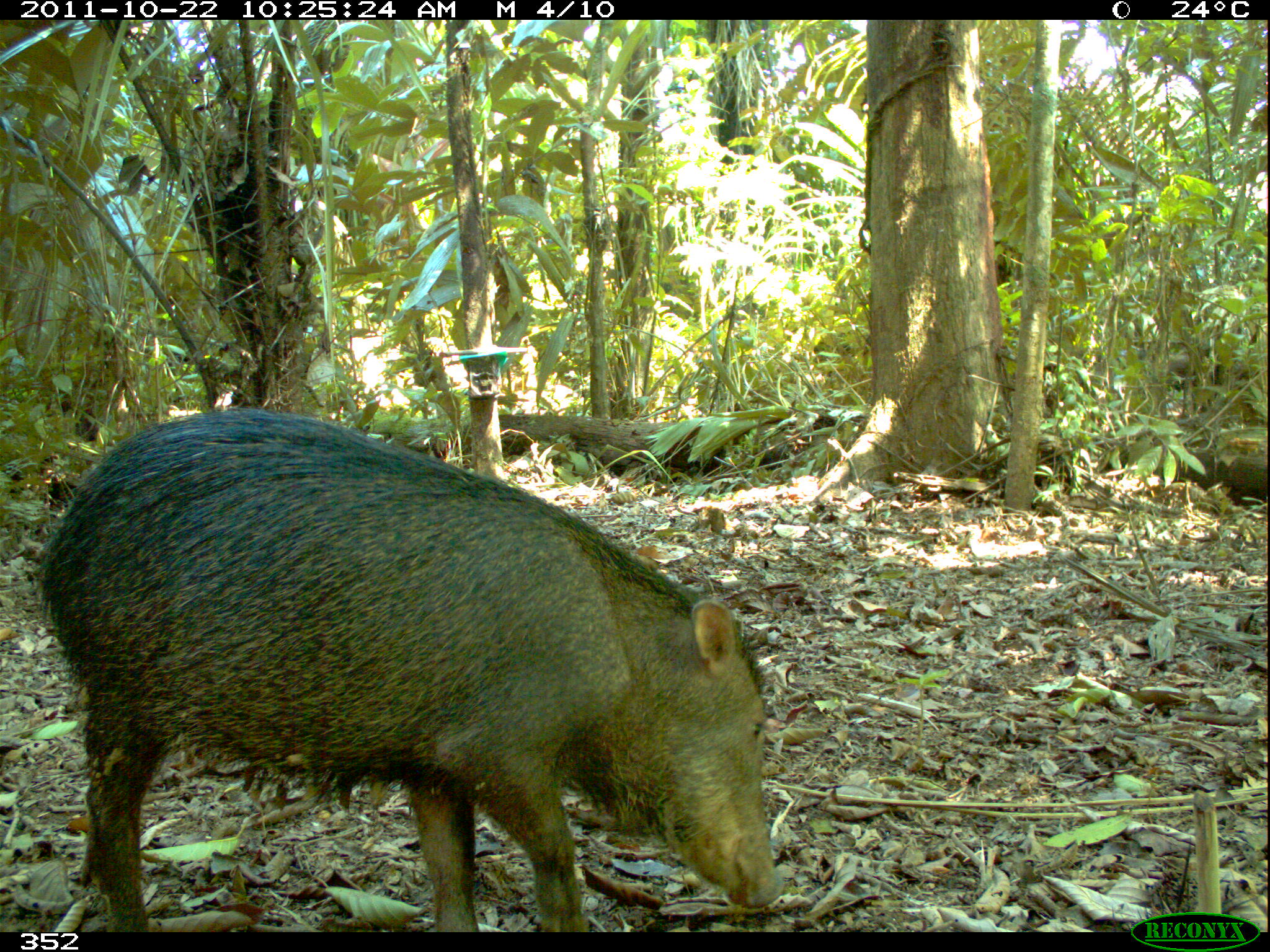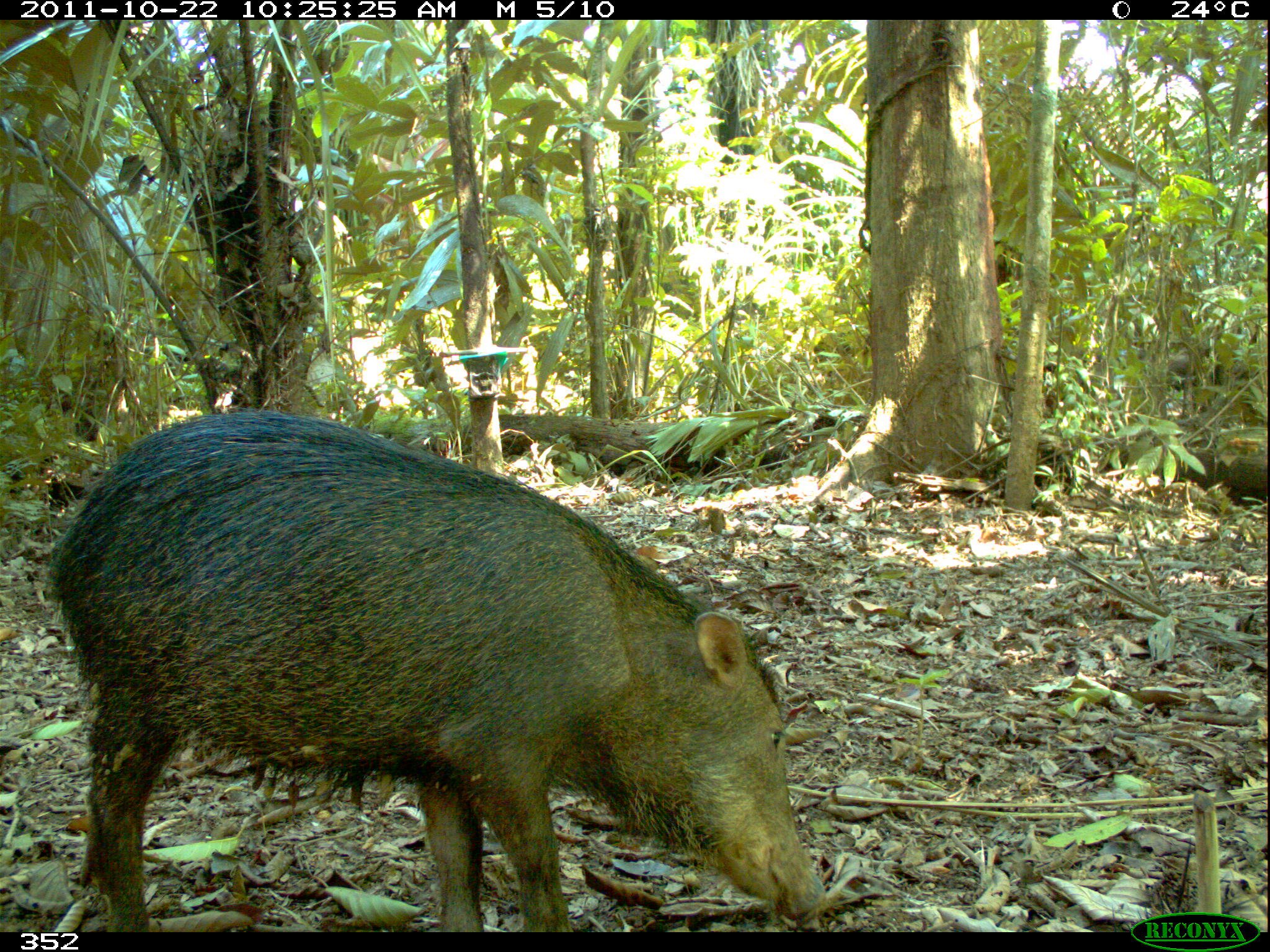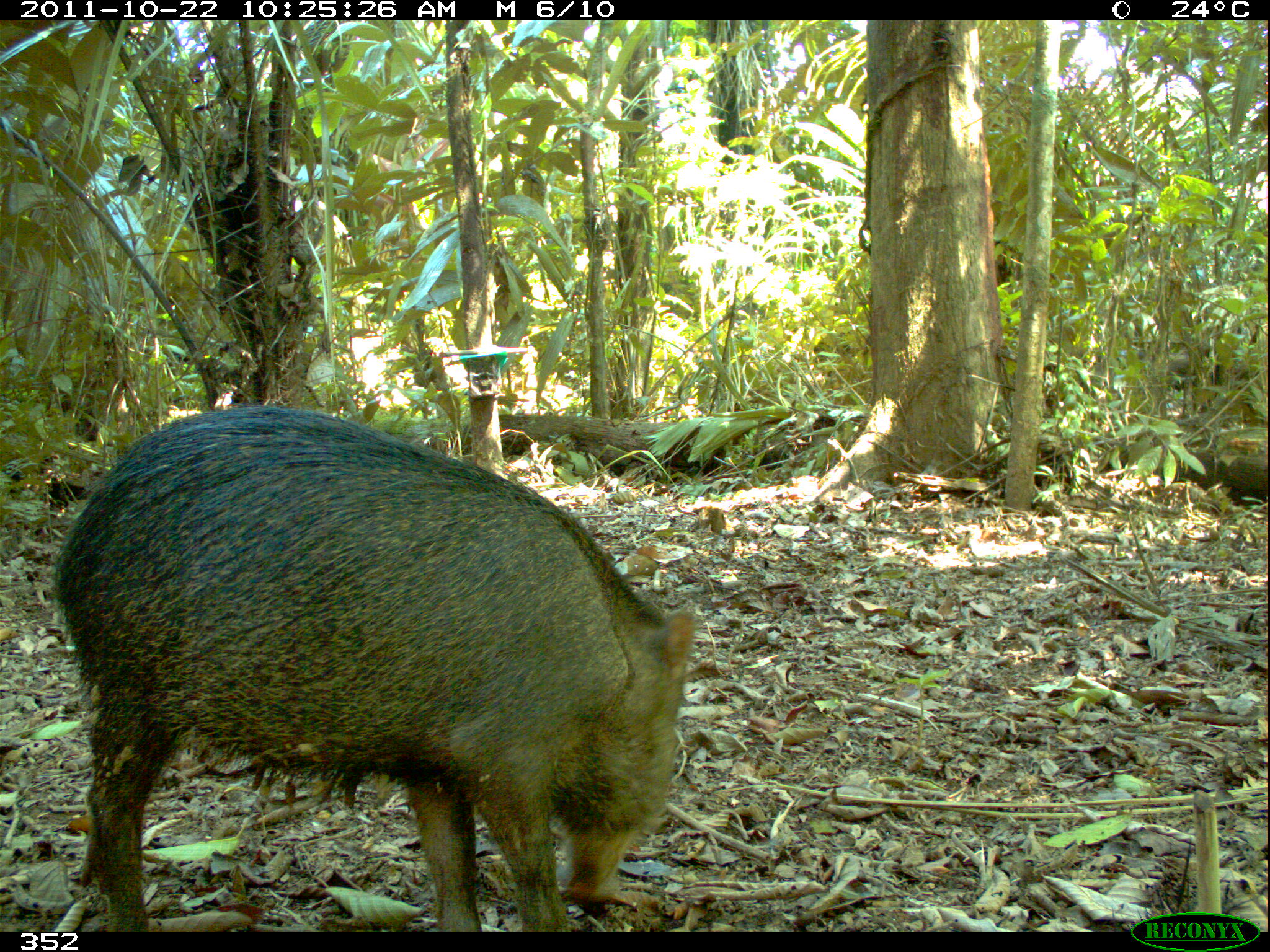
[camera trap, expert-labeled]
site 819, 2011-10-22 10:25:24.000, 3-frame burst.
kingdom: Animalia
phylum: Chordata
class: Mammalia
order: Artiodactyla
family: Tayassuidae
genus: Tayassu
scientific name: Tayassu pecari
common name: white-lipped peccary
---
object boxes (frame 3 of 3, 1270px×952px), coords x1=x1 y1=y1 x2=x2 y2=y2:
tayassu pecari: x1=47 y1=403 x2=697 y2=932